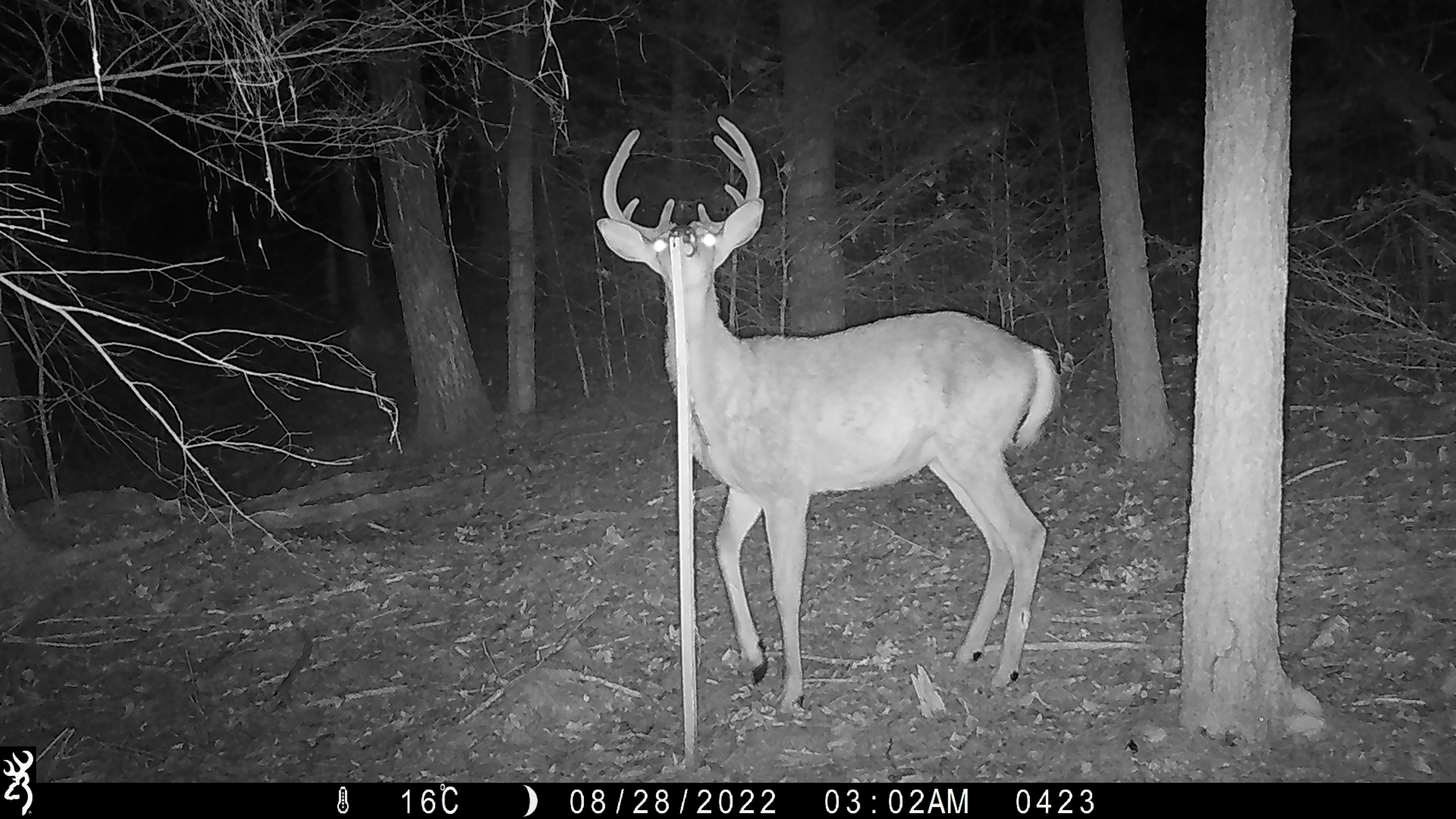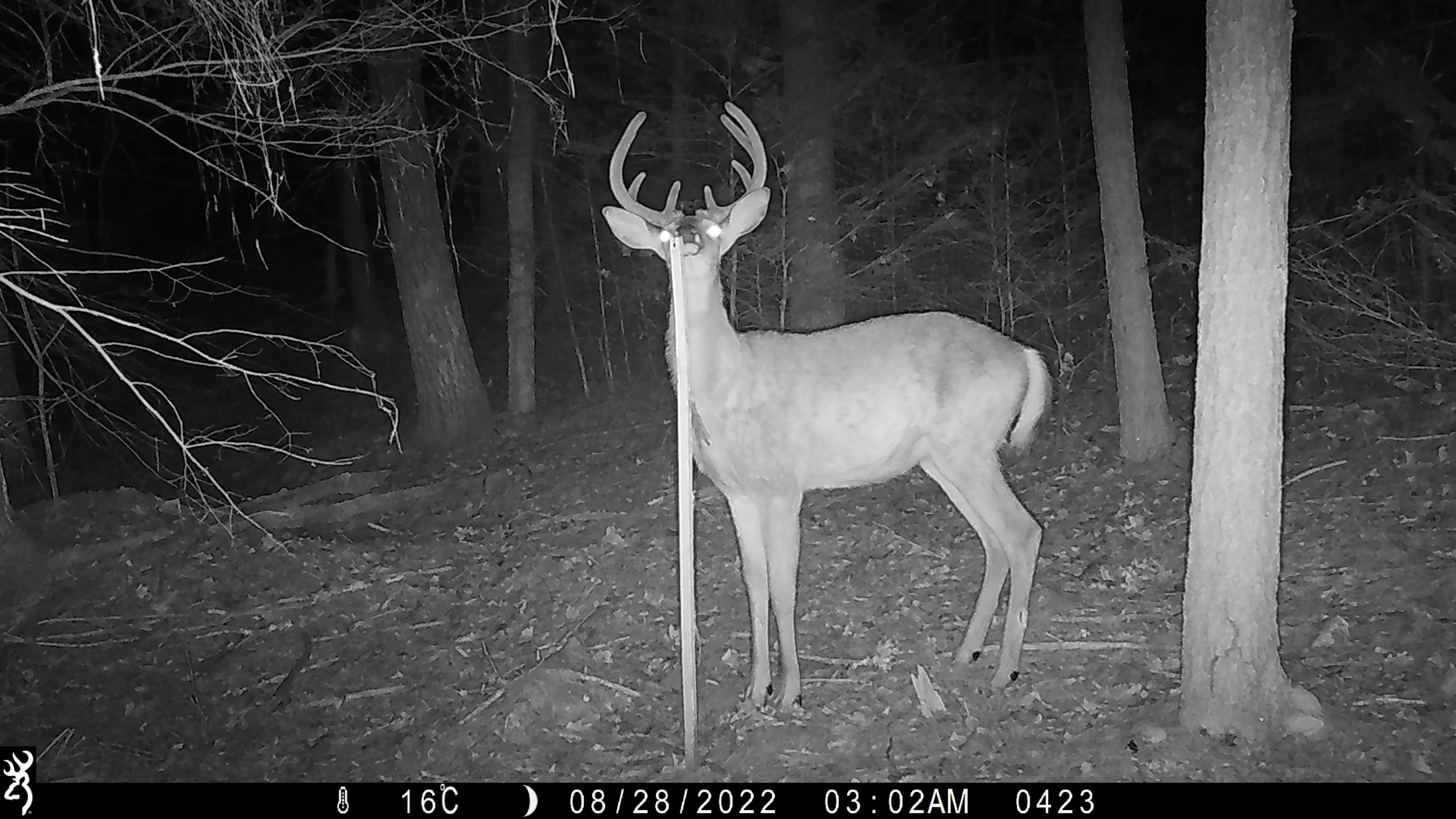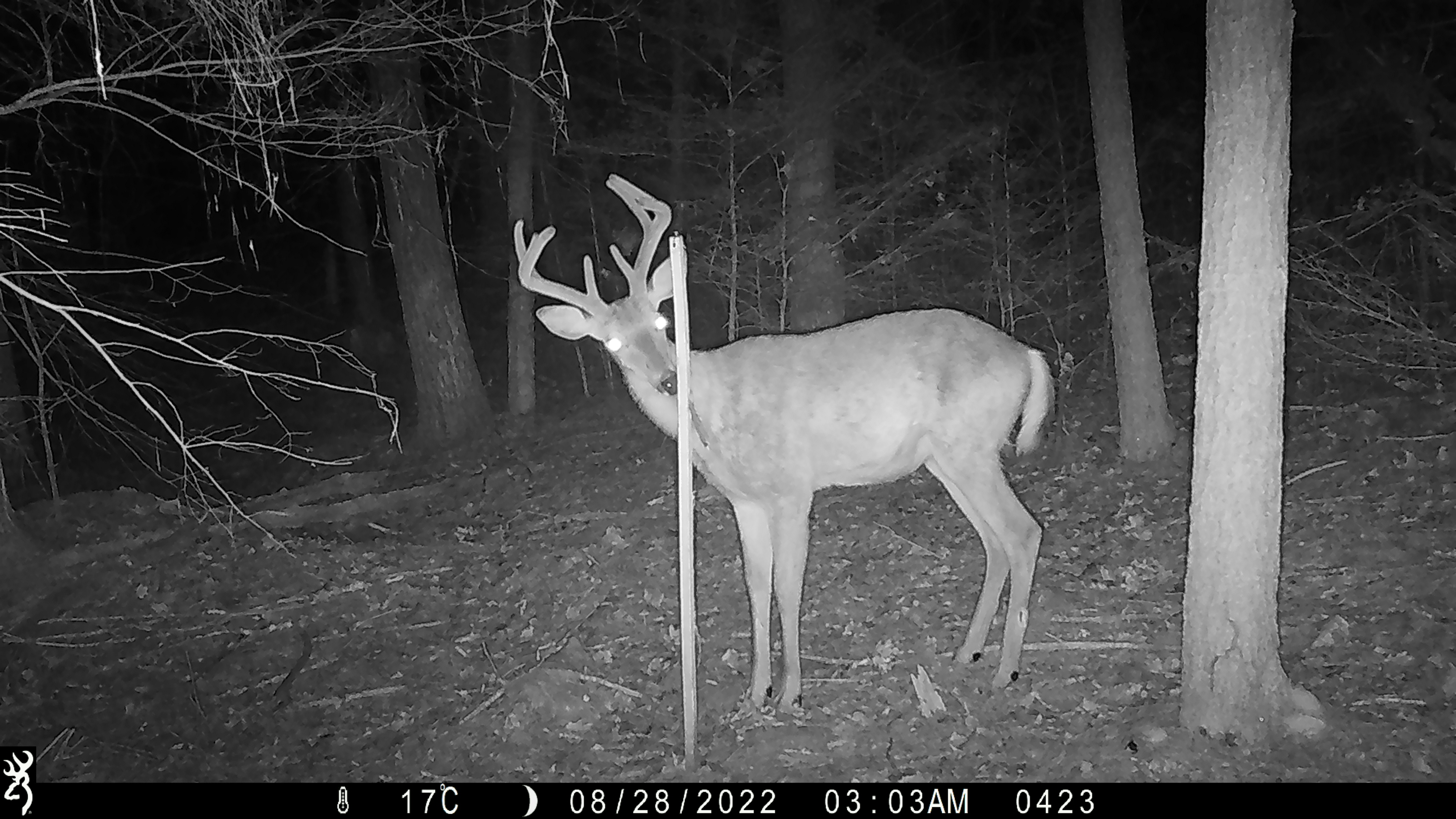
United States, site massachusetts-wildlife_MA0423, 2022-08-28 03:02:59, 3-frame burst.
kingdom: Animalia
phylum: Chordata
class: Mammalia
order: Artiodactyla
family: Cervidae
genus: Odocoileus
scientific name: Odocoileus virginianus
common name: white-tailed deer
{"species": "white-tailed deer (Odocoileus virginianus)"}